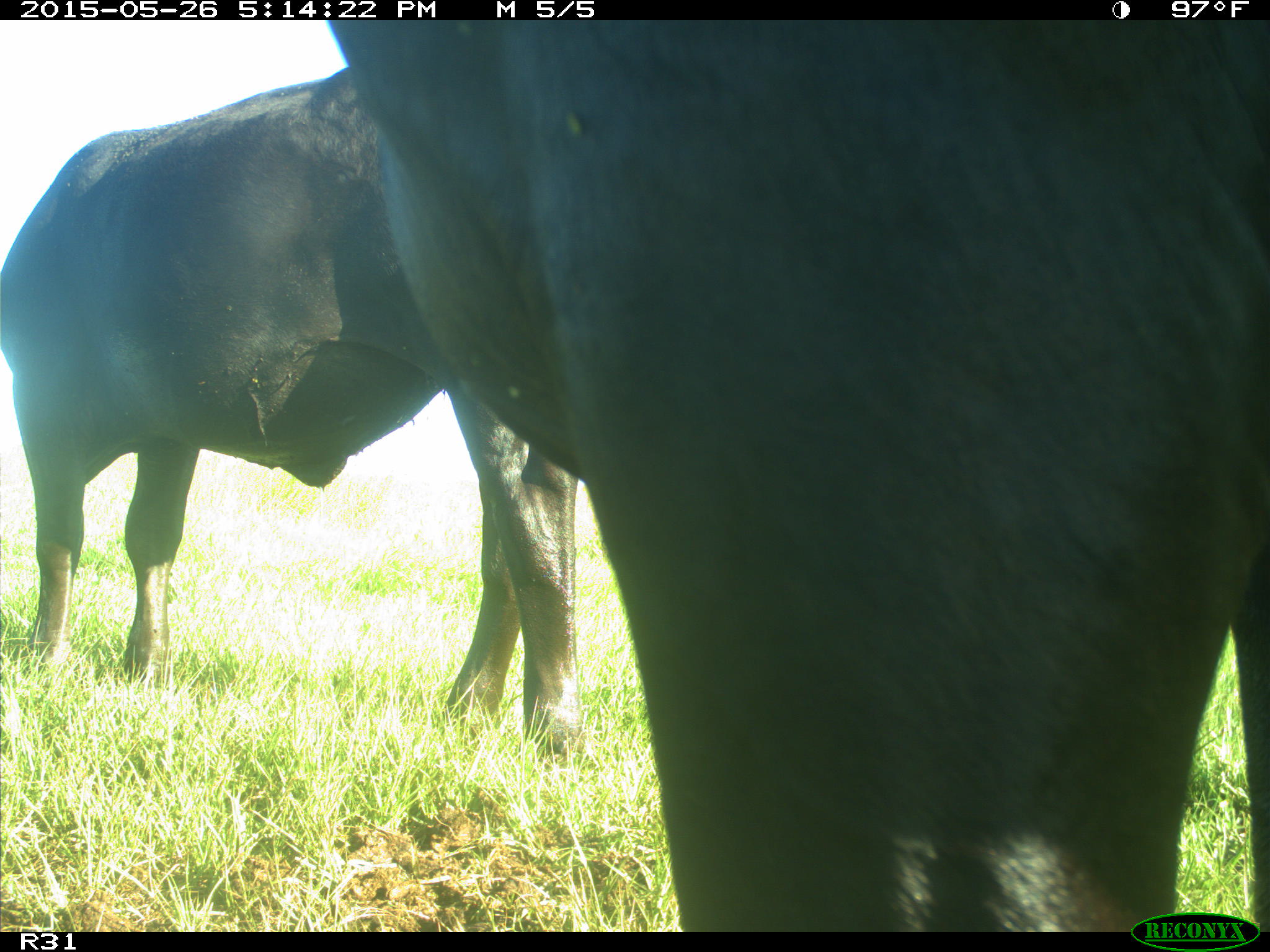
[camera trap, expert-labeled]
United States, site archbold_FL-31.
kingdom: Animalia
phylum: Chordata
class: Mammalia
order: Artiodactyla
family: Bovidae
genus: Bos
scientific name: Bos taurus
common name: domestic cow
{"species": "Bos taurus (domestic cow)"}